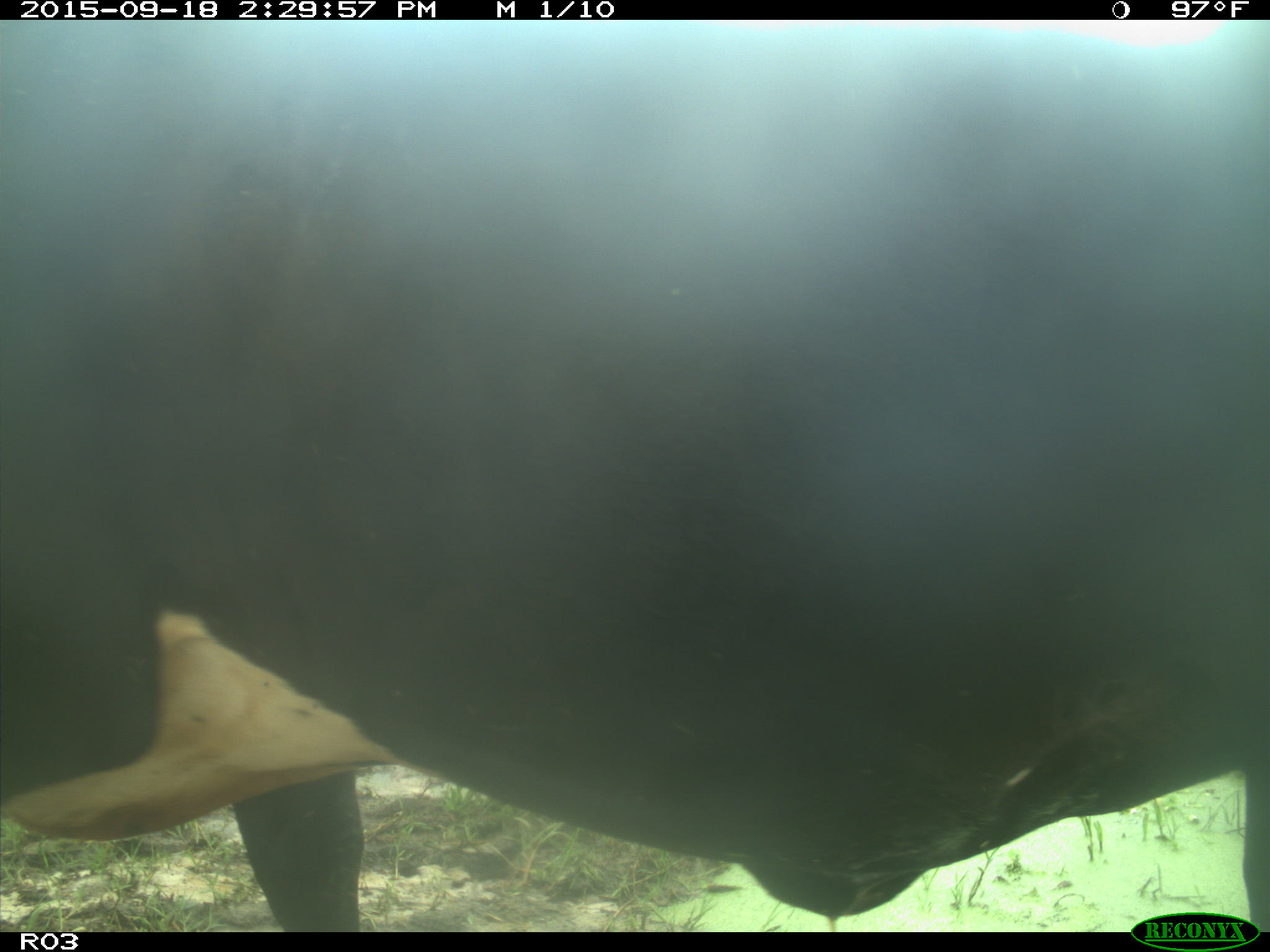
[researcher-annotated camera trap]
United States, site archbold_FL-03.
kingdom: Animalia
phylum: Chordata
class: Mammalia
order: Artiodactyla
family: Bovidae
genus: Bos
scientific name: Bos taurus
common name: domestic cow